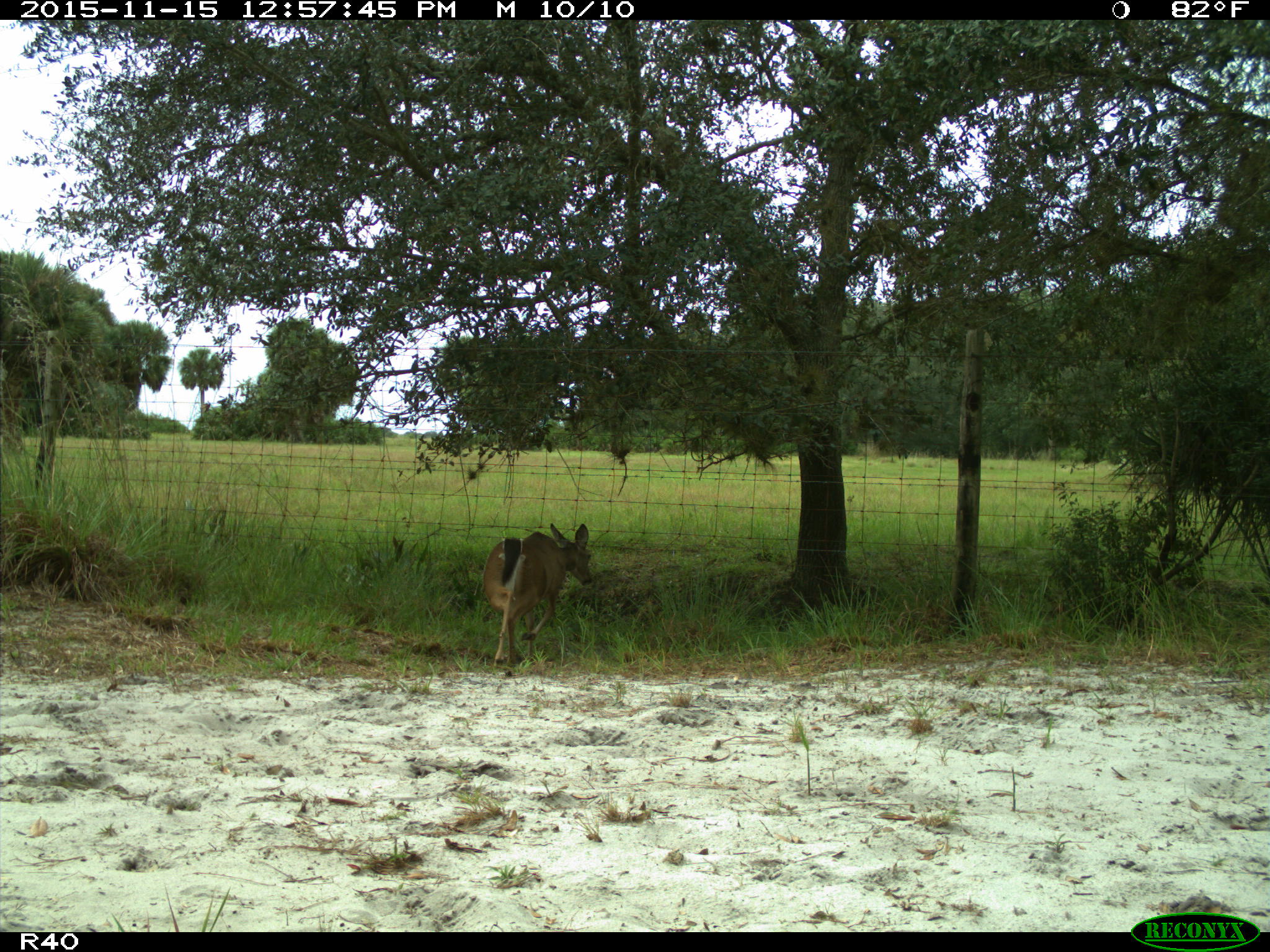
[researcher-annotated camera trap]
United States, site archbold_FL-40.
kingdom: Animalia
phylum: Chordata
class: Mammalia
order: Artiodactyla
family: Cervidae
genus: Odocoileus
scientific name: Odocoileus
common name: deer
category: unidentified deer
Unidentified deer (deer) (Odocoileus).